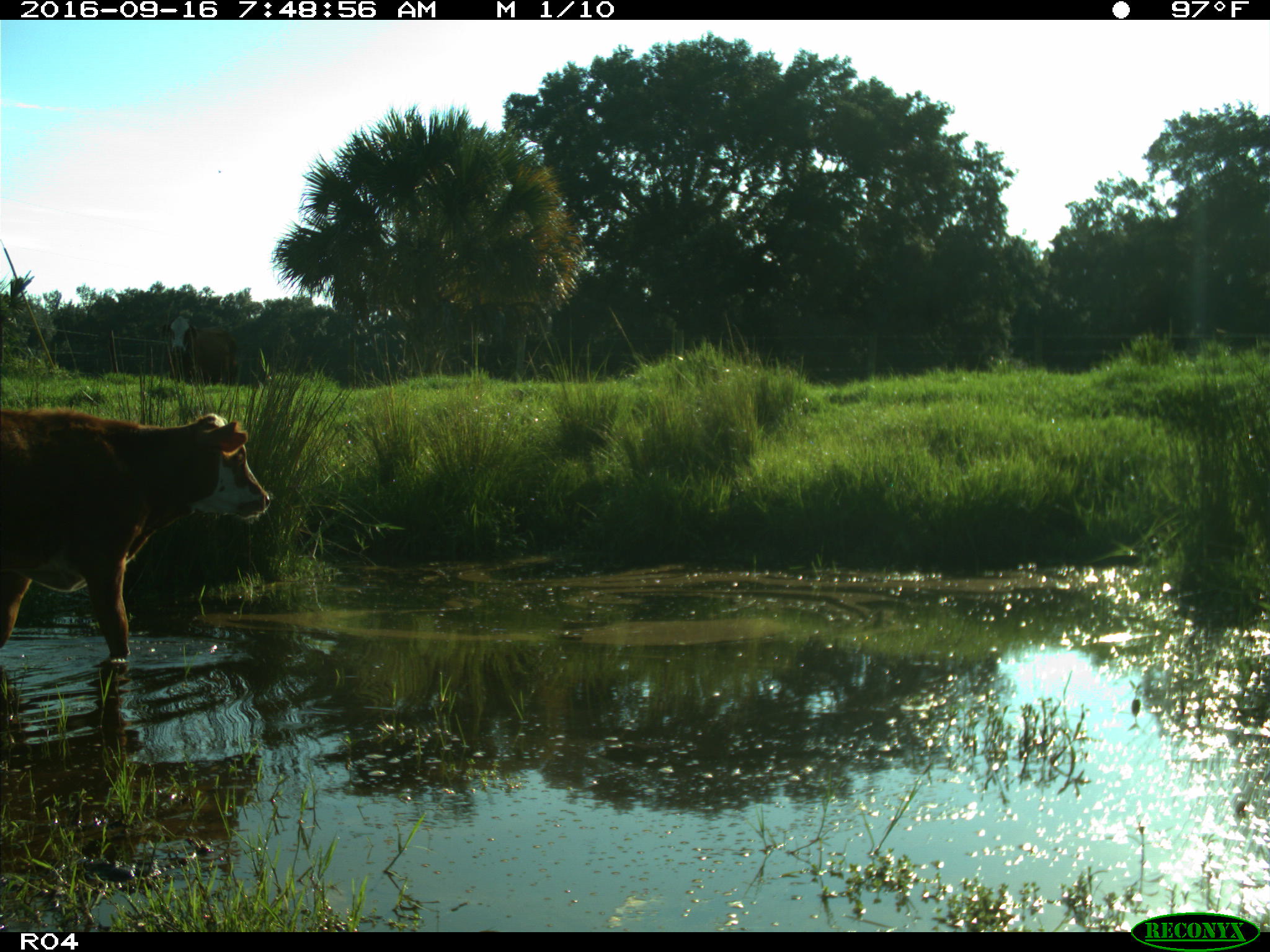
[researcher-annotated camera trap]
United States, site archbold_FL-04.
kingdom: Animalia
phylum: Chordata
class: Mammalia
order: Artiodactyla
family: Bovidae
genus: Bos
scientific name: Bos taurus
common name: domestic cow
Bos taurus (domestic cow).